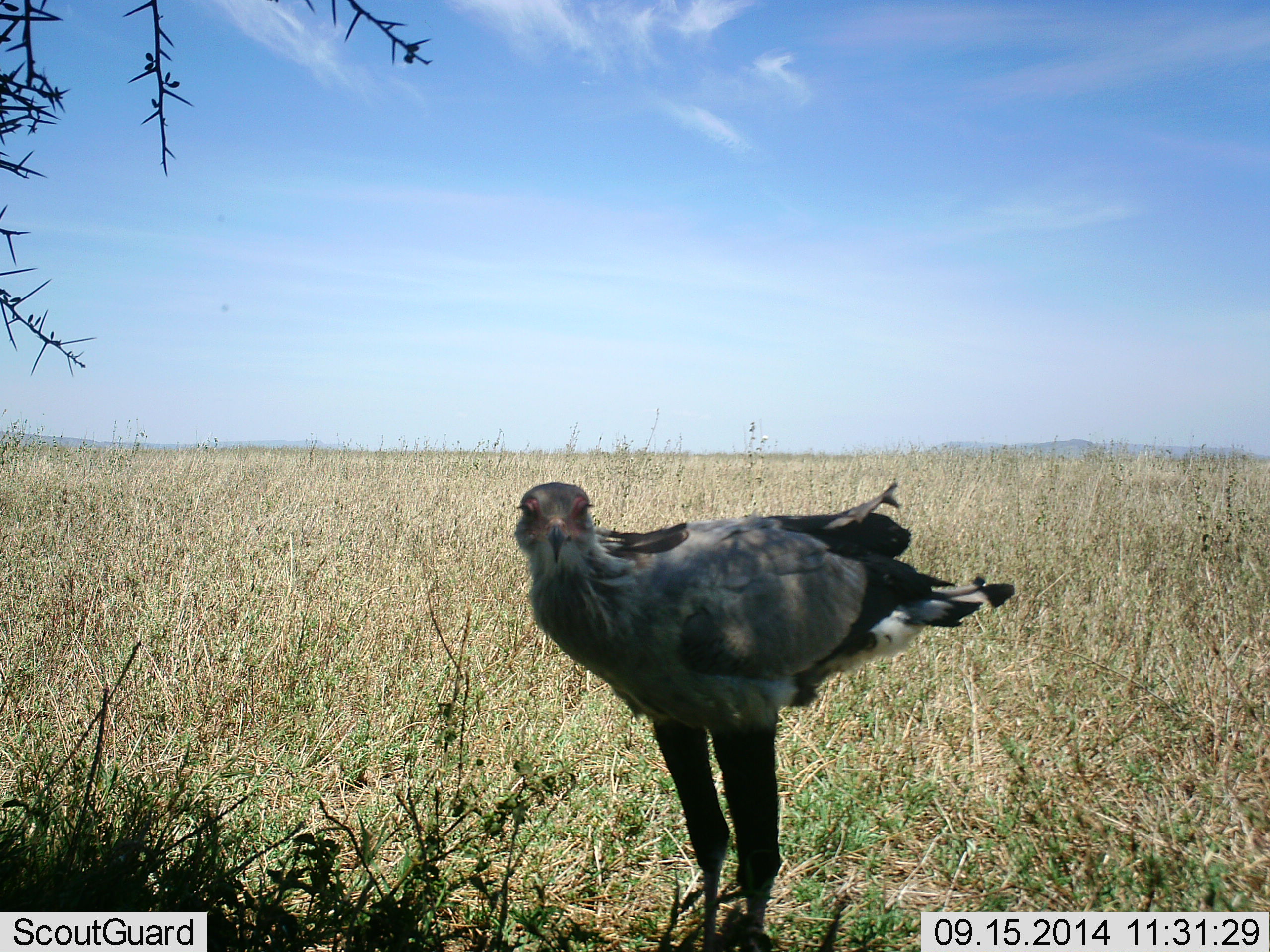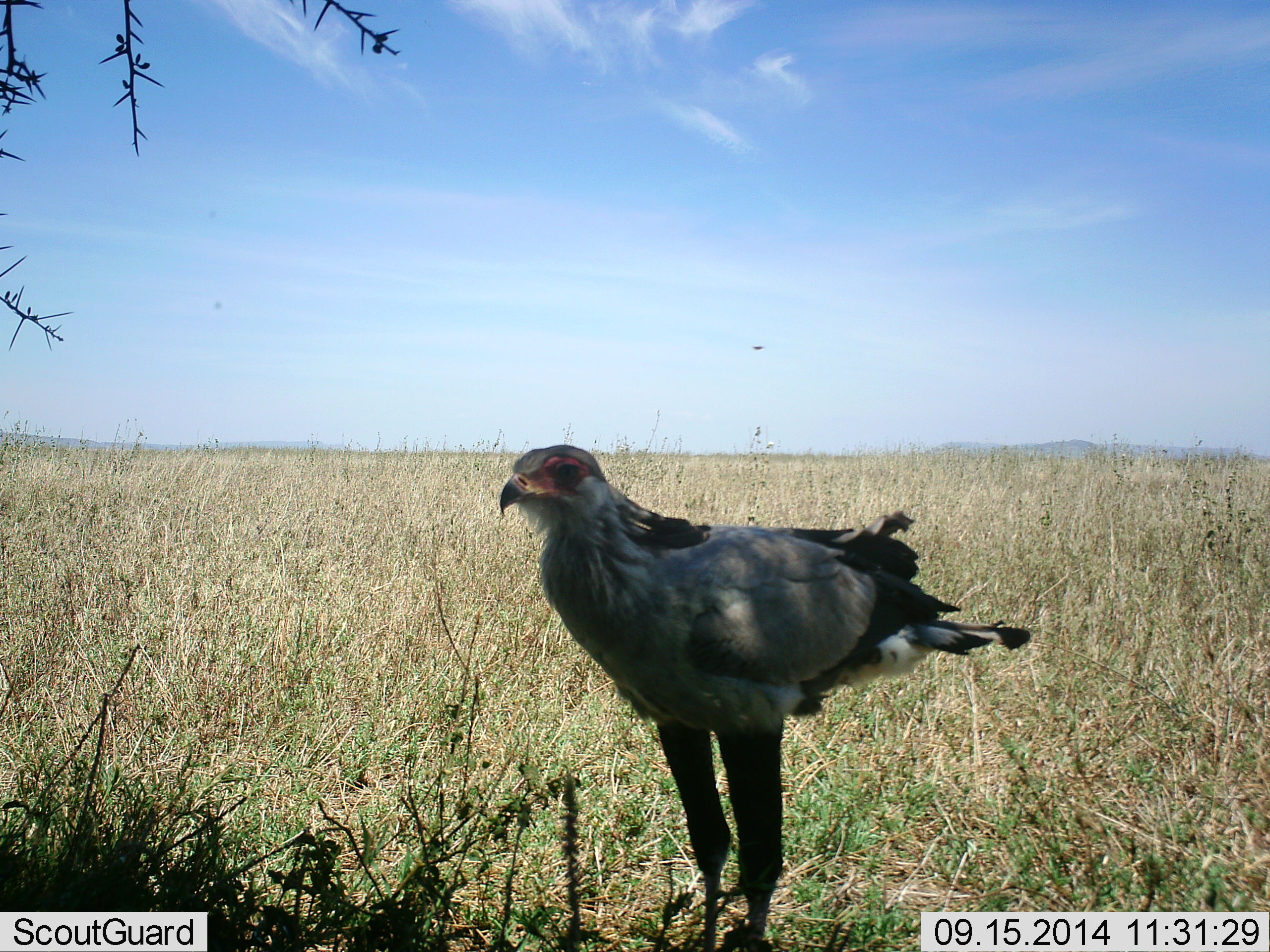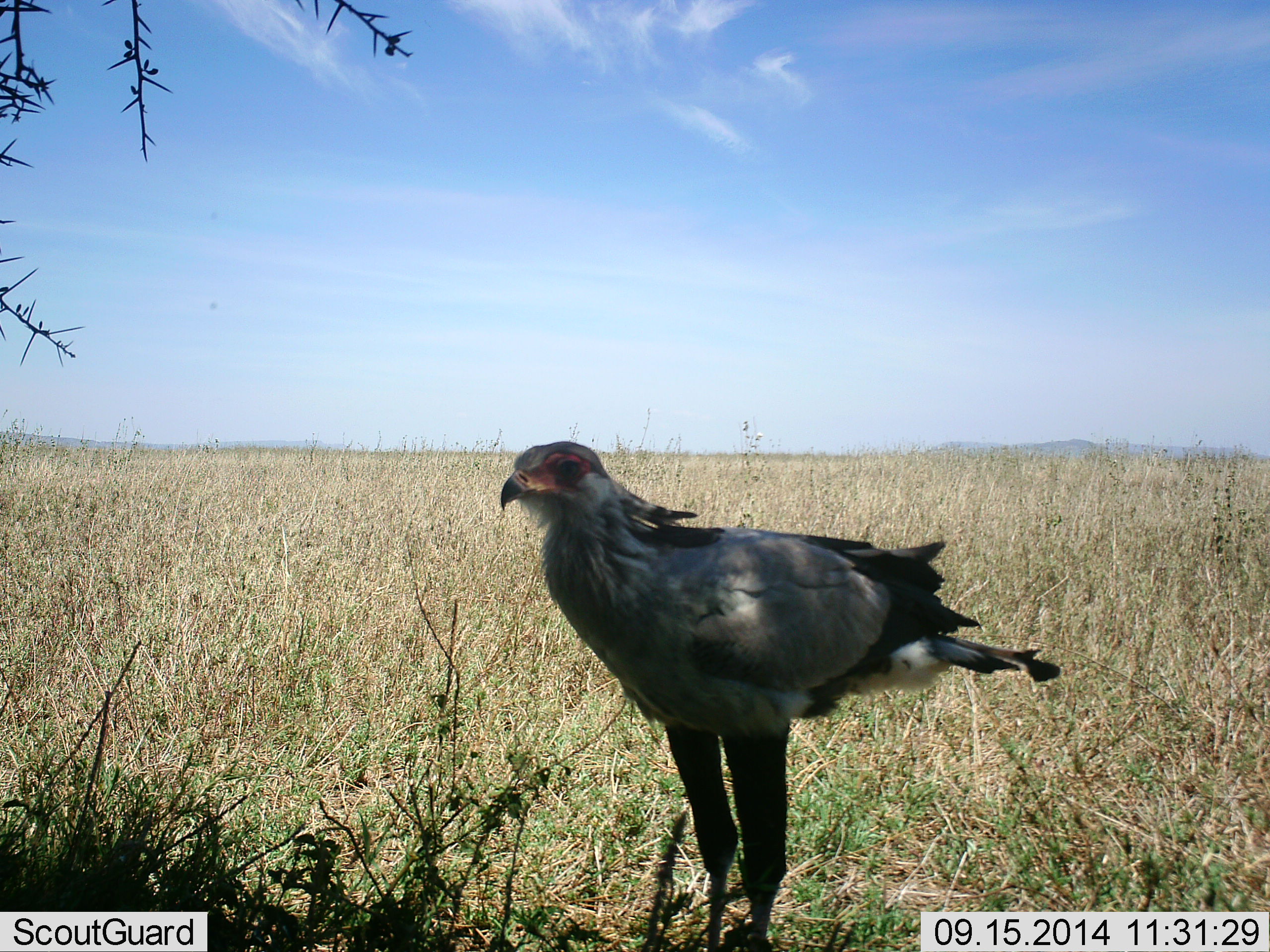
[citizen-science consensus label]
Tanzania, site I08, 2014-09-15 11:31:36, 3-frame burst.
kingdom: Animalia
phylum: Chordata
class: Aves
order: Accipitriformes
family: Sagittariidae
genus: Sagittarius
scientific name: Sagittarius serpentarius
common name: secretary bird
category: secretarybird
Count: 1.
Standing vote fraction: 100%.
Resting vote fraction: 0%.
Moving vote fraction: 0%.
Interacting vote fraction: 9%.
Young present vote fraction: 0%.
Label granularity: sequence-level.